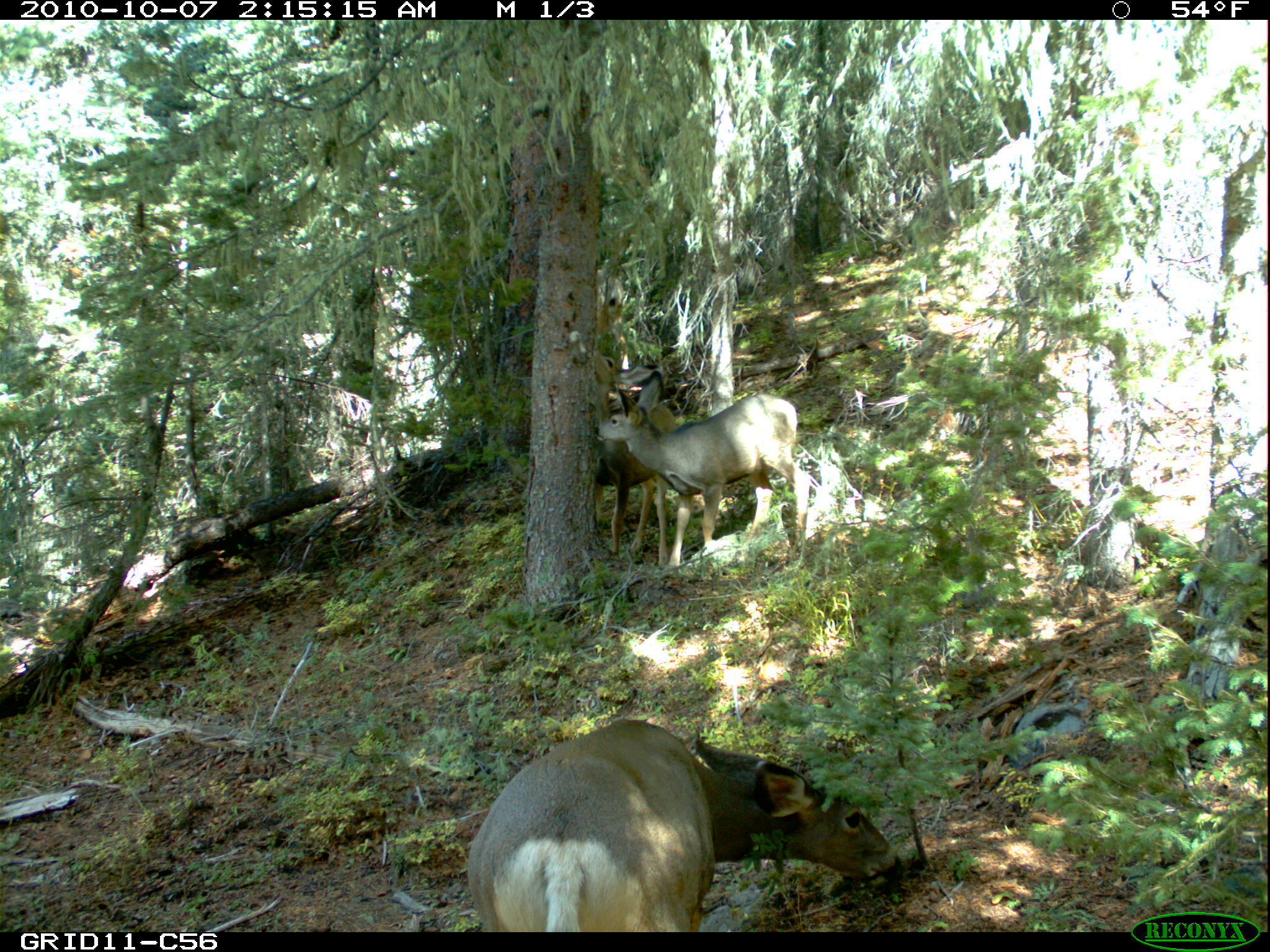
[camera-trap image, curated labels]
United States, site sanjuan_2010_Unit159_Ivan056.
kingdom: Animalia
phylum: Chordata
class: Mammalia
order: Artiodactyla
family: Cervidae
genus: Odocoileus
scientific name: Odocoileus hemionus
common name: mule deer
Odocoileus hemionus (mule deer).